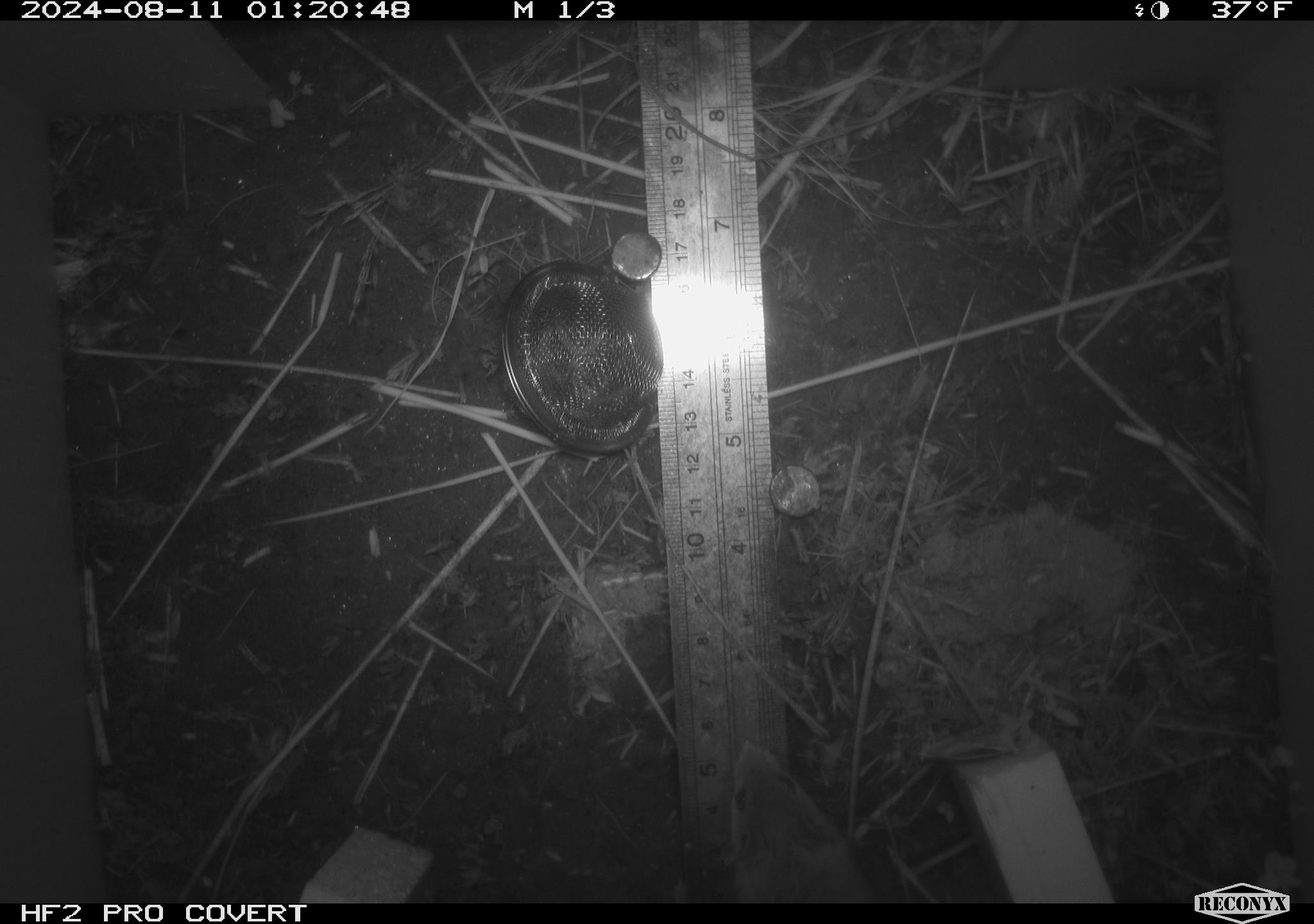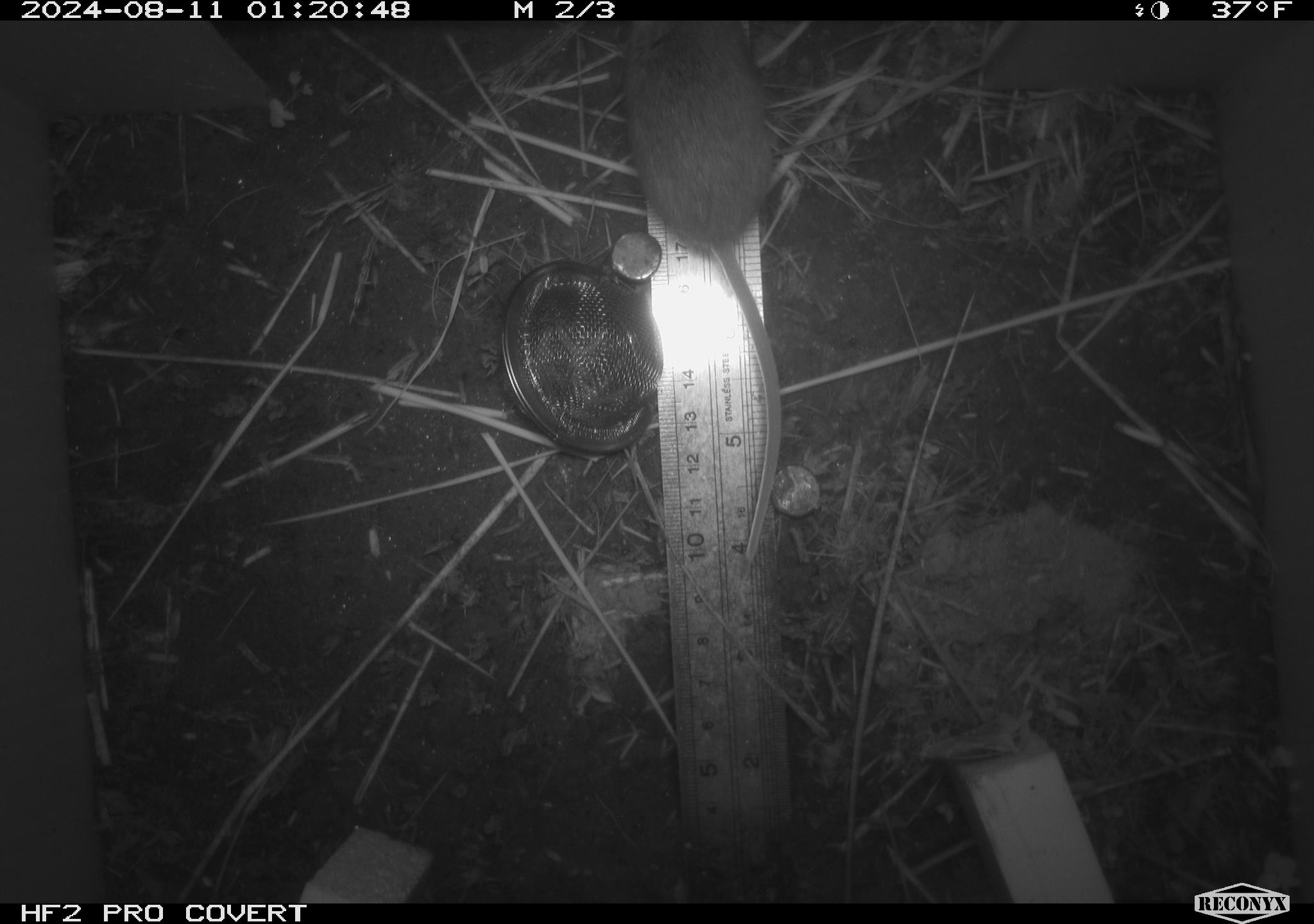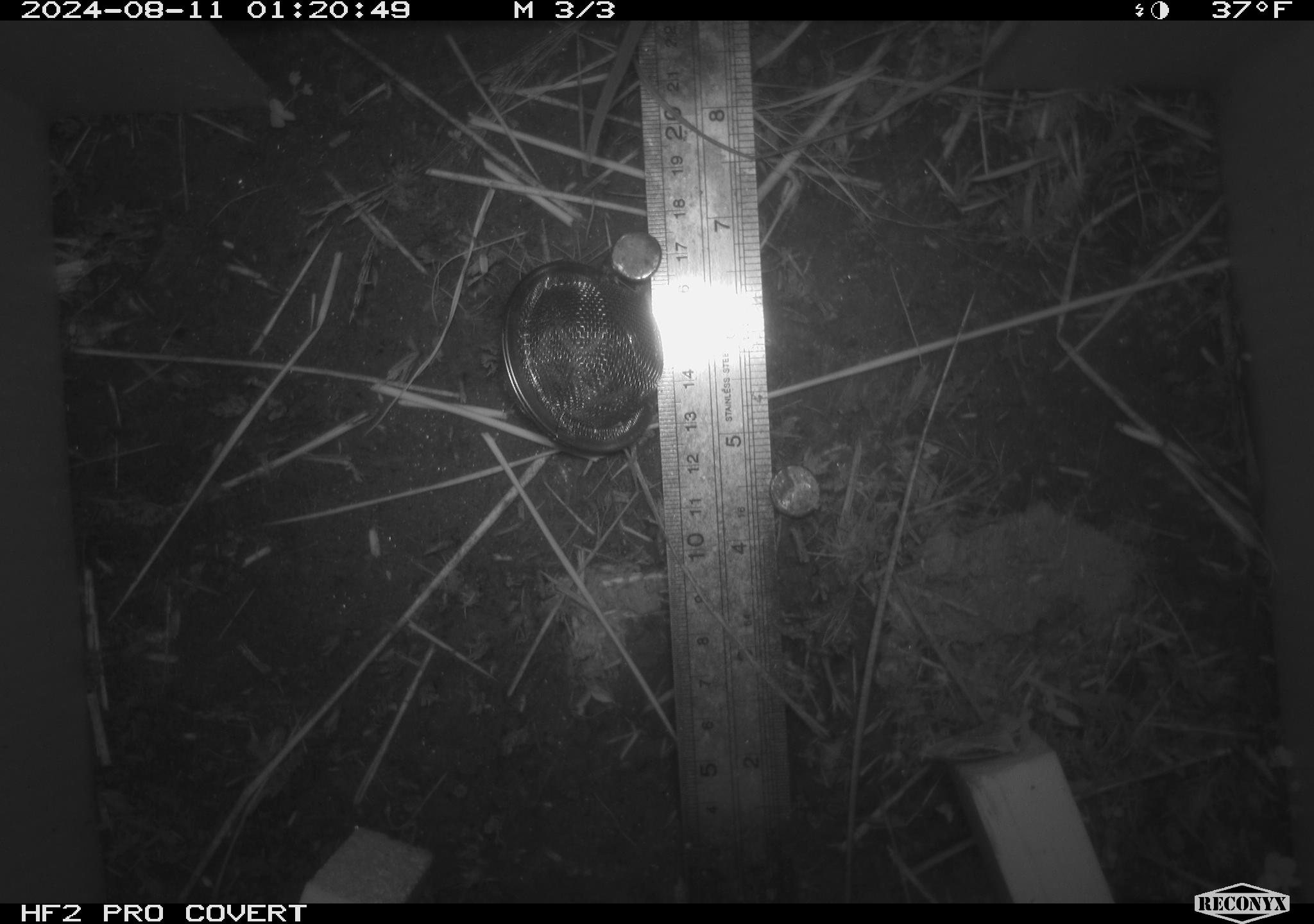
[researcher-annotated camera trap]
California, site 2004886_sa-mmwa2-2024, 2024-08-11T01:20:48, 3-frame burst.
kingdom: Animalia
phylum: Chordata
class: Mammalia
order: Rodentia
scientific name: Rodentia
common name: mouse species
Mouse species (Rodentia).